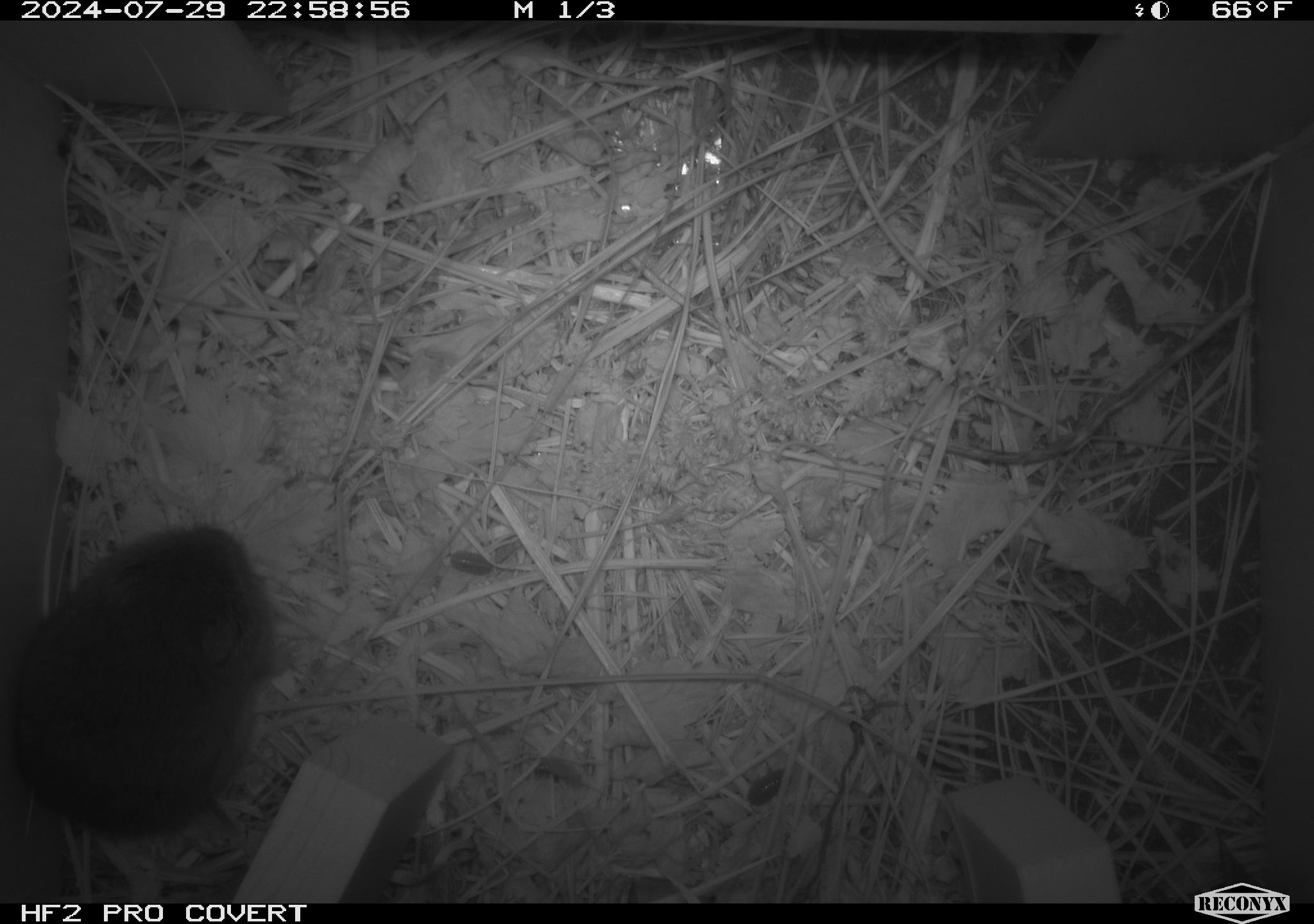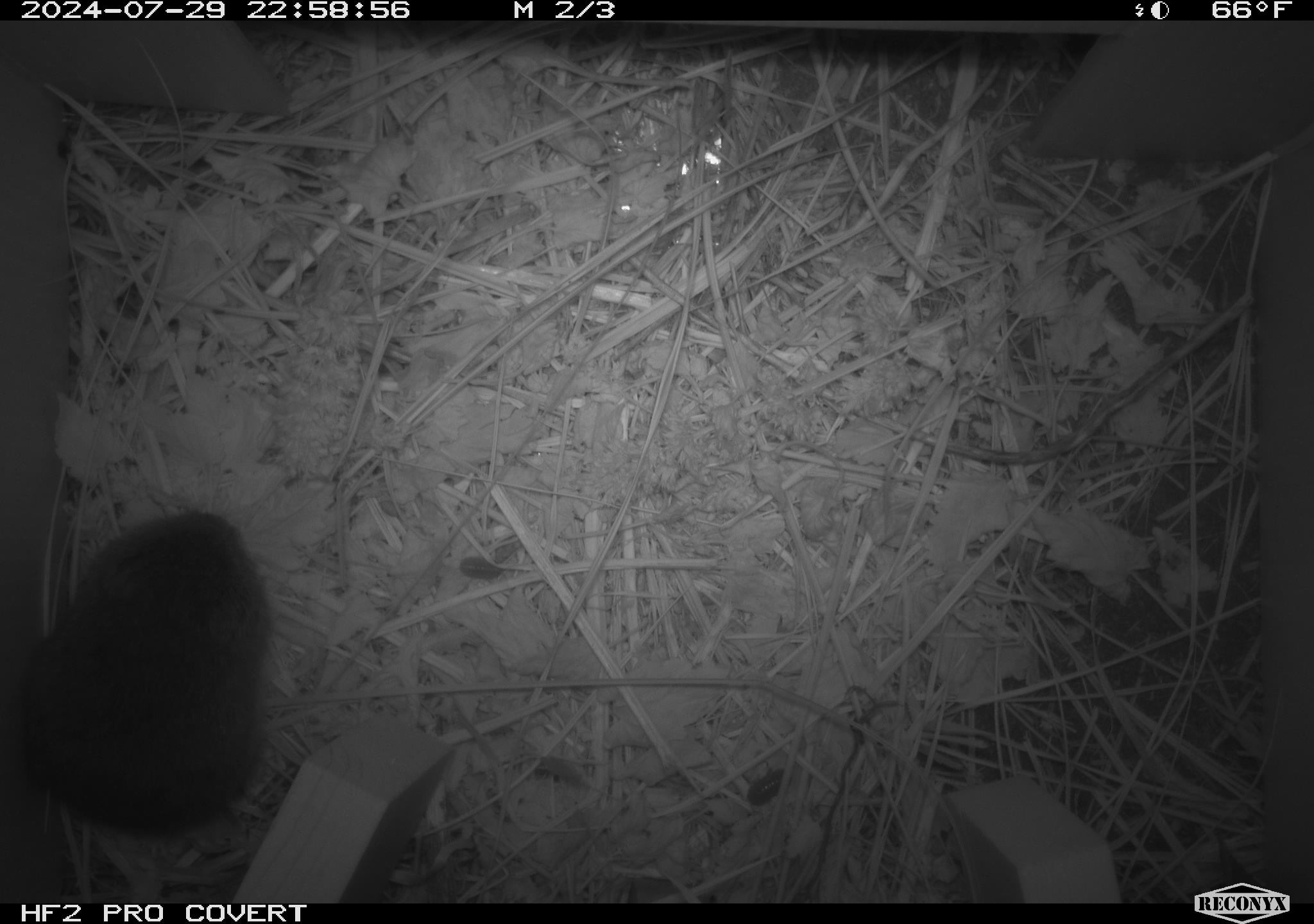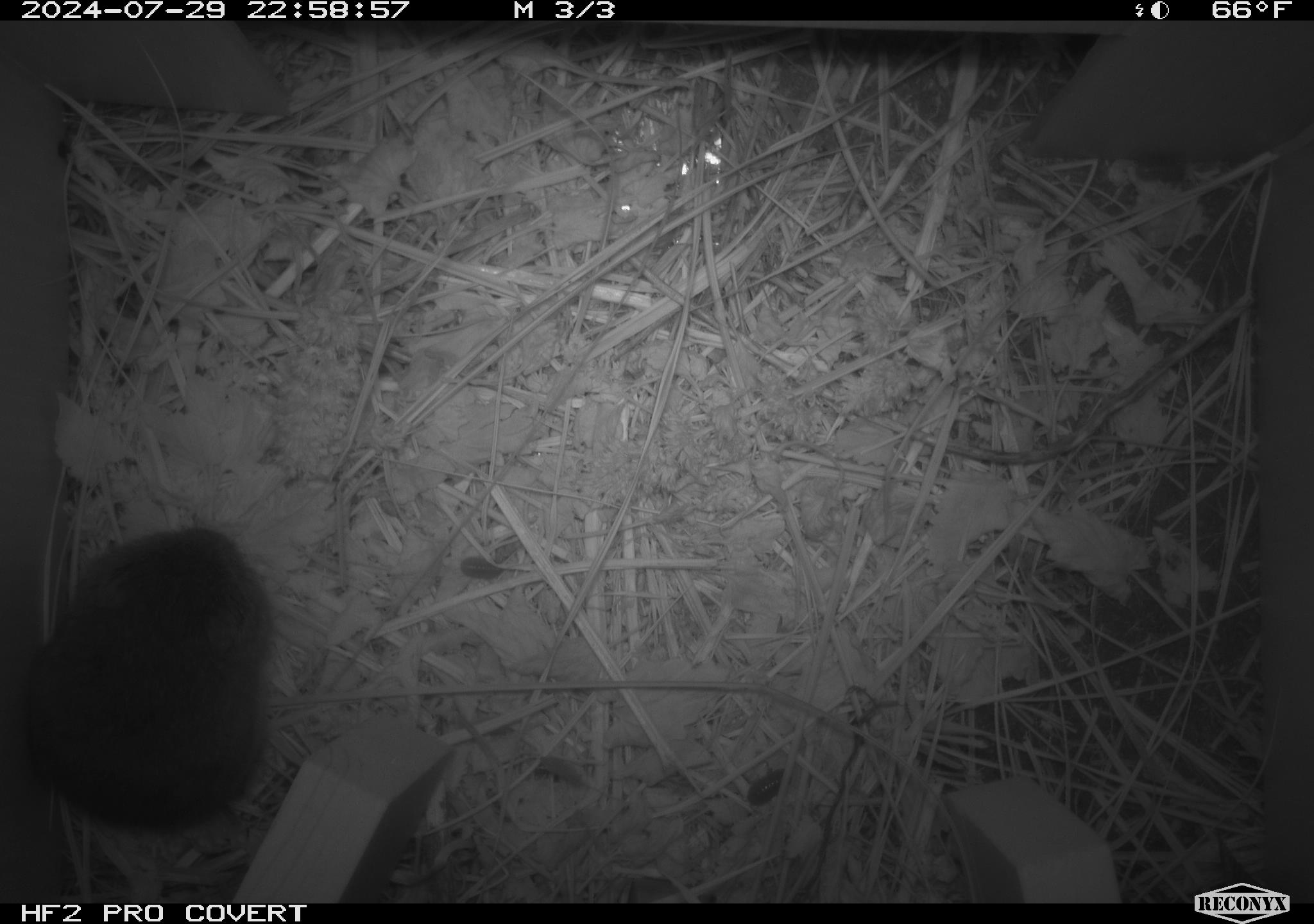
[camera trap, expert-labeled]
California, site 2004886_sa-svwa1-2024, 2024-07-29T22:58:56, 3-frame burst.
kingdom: Animalia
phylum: Chordata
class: Mammalia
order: Rodentia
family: Cricetidae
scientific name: Arvicolinae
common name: voles, lemmings, and muskrats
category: arvicolinae subfamily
Arvicolinae subfamily (voles, lemmings, and muskrats) (Arvicolinae).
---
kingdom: Animalia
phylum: Arthropoda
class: Insecta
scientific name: Insecta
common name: insect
Insect (Insecta).